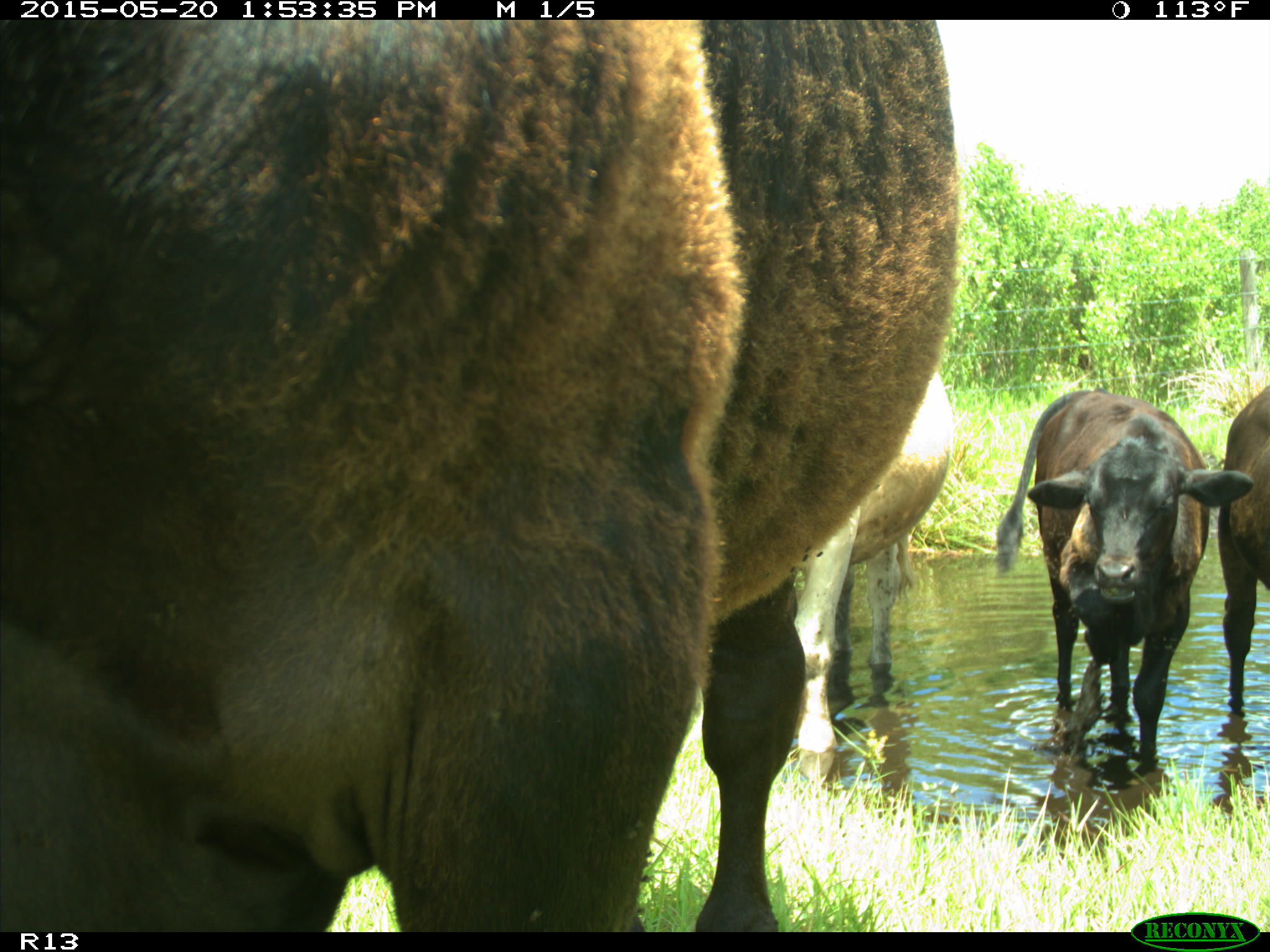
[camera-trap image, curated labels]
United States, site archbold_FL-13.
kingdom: Animalia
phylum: Chordata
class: Mammalia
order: Artiodactyla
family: Bovidae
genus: Bos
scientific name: Bos taurus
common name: domestic cow